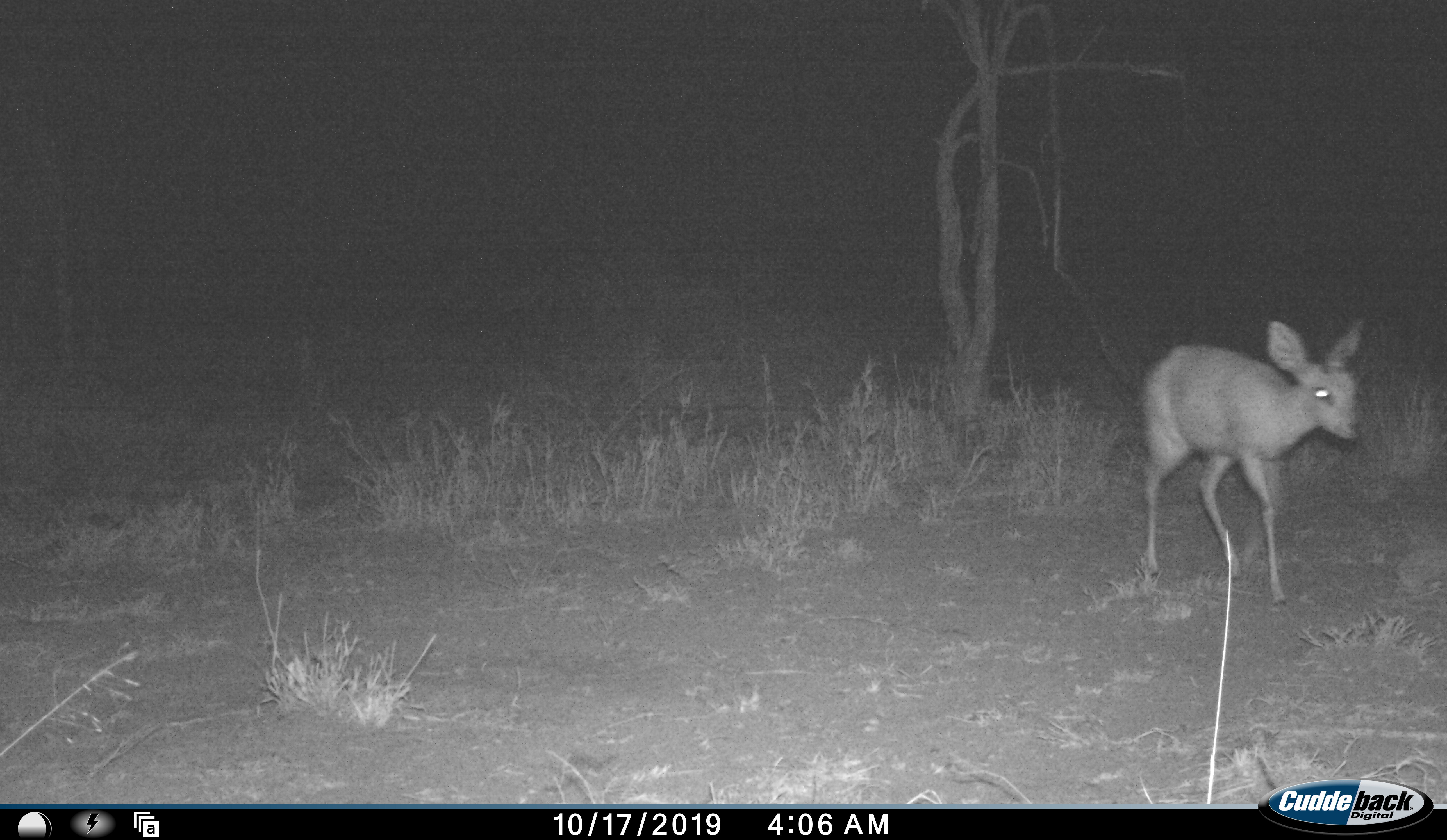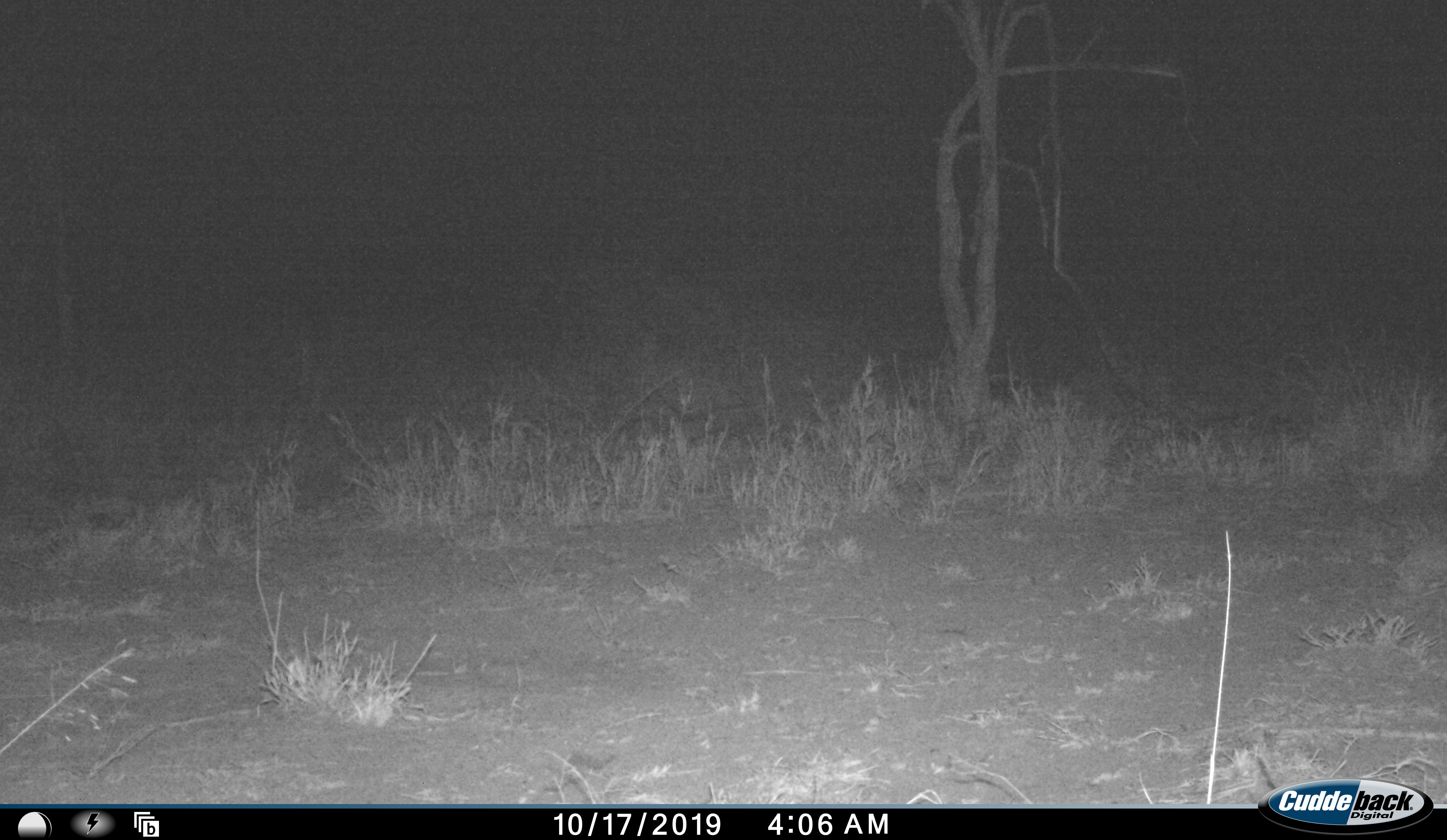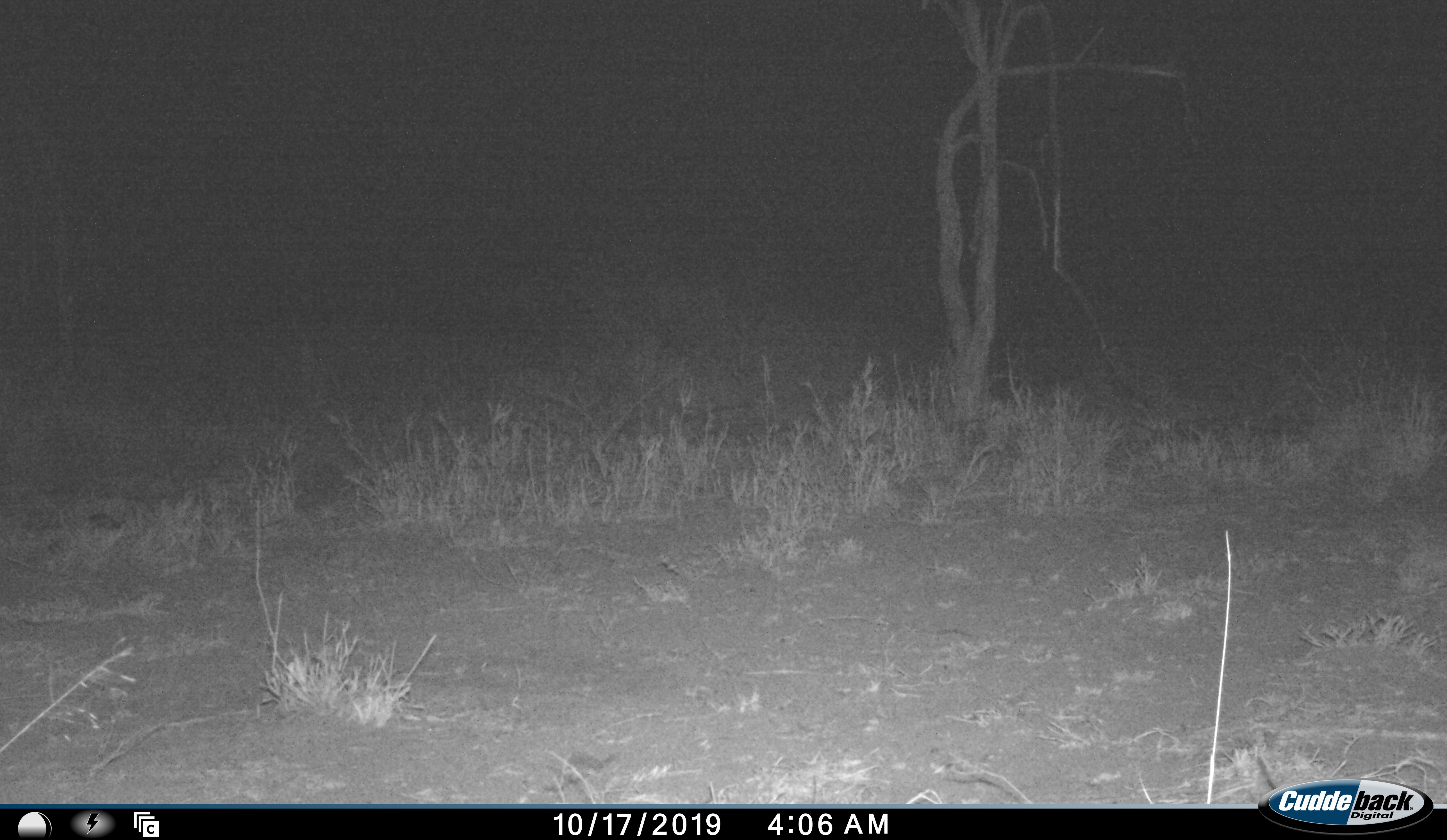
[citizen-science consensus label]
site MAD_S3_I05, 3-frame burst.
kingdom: Animalia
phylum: Chordata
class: Mammalia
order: Artiodactyla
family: Bovidae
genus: Raphicerus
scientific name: Raphicerus campestris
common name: steenbok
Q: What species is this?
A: Steenbok (Raphicerus campestris).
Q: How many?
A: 1.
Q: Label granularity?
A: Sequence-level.